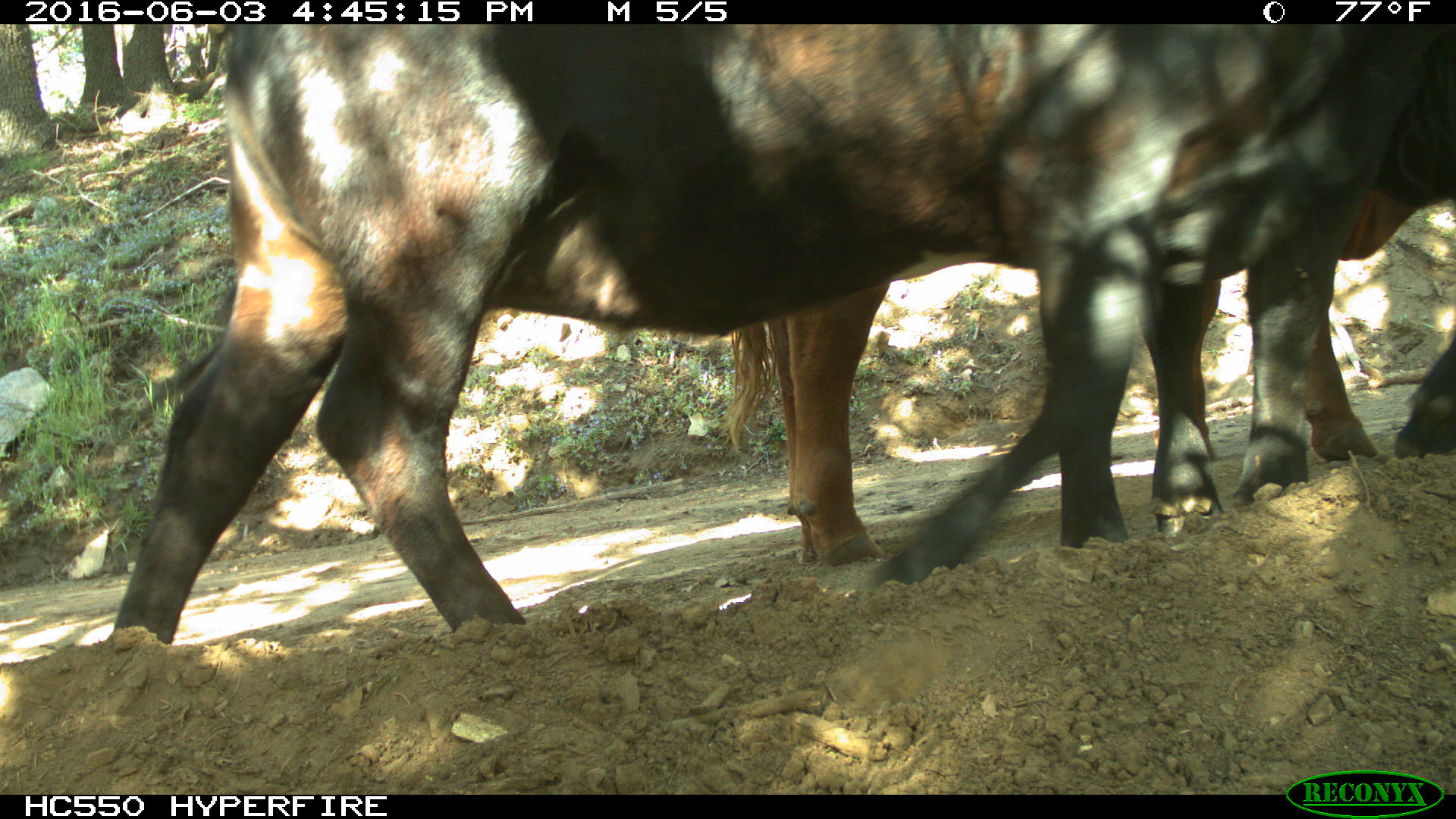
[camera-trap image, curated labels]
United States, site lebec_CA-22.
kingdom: Animalia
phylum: Chordata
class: Mammalia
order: Artiodactyla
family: Bovidae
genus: Bos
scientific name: Bos taurus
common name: domestic cow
Bos taurus (domestic cow).